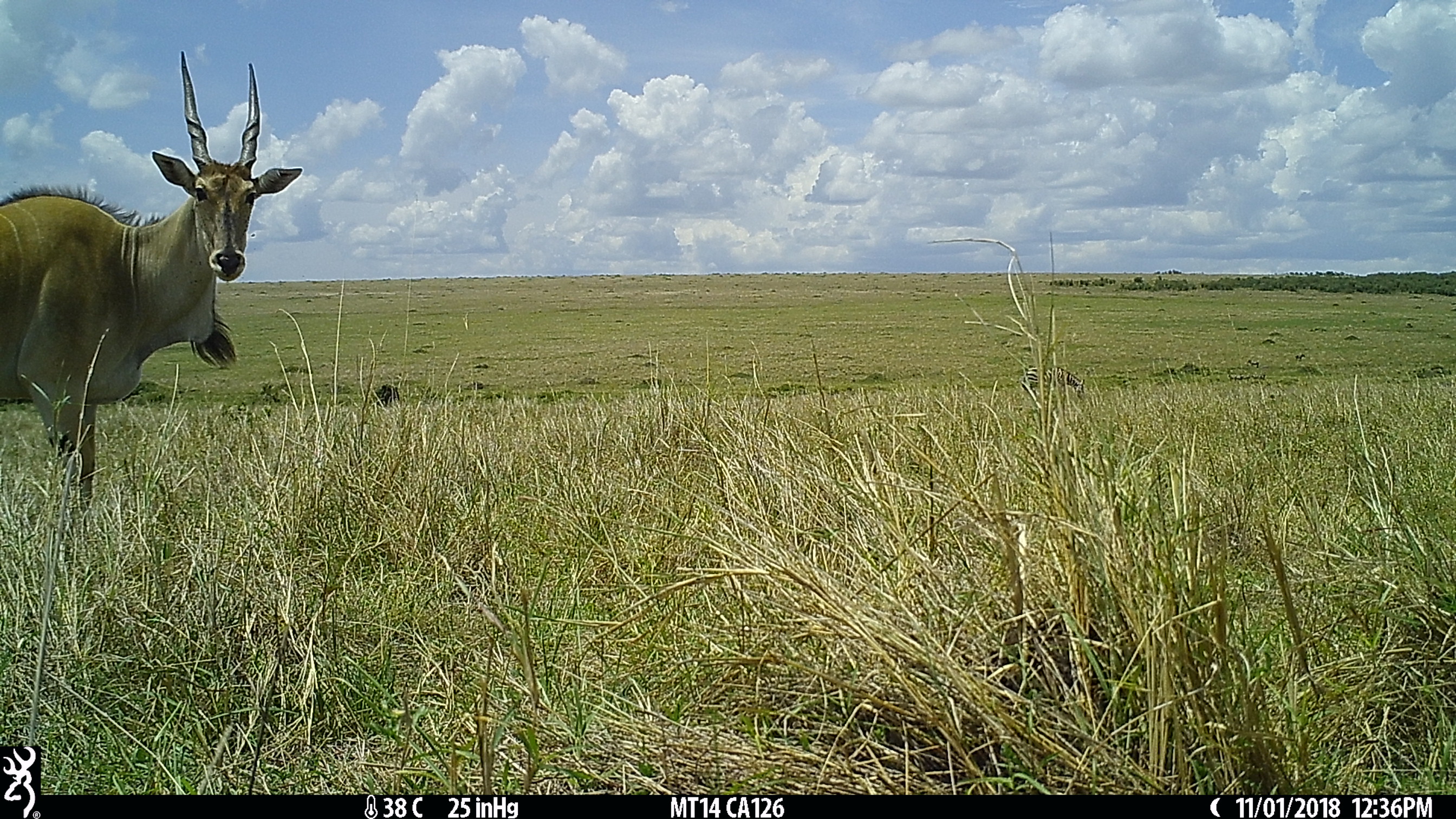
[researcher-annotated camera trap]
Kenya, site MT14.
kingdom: Animalia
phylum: Chordata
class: Mammalia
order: Perissodactyla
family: Equidae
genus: Equus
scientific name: Equus quagga burchellii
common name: burchell's zebra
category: zebra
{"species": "zebra (burchell's zebra) (Equus quagga burchellii)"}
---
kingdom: Animalia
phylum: Chordata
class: Mammalia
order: Artiodactyla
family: Bovidae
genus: Tragelaphus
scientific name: Tragelaphus oryx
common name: eland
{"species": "eland (Tragelaphus oryx)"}